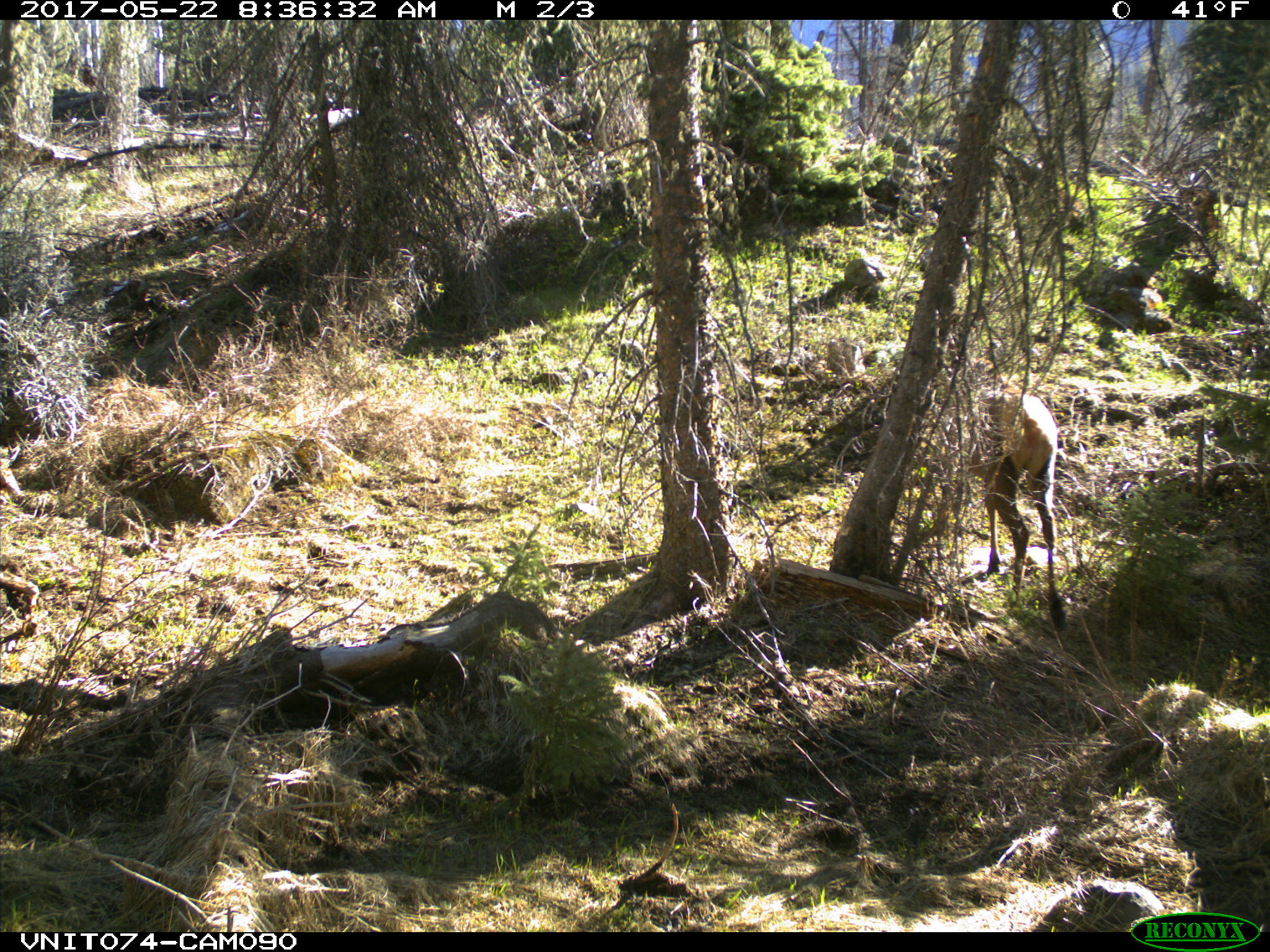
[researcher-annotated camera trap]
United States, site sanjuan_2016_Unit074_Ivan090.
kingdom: Animalia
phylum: Chordata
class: Mammalia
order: Artiodactyla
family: Cervidae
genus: Cervus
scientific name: Cervus elaphus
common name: red deer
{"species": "Cervus elaphus (red deer)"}